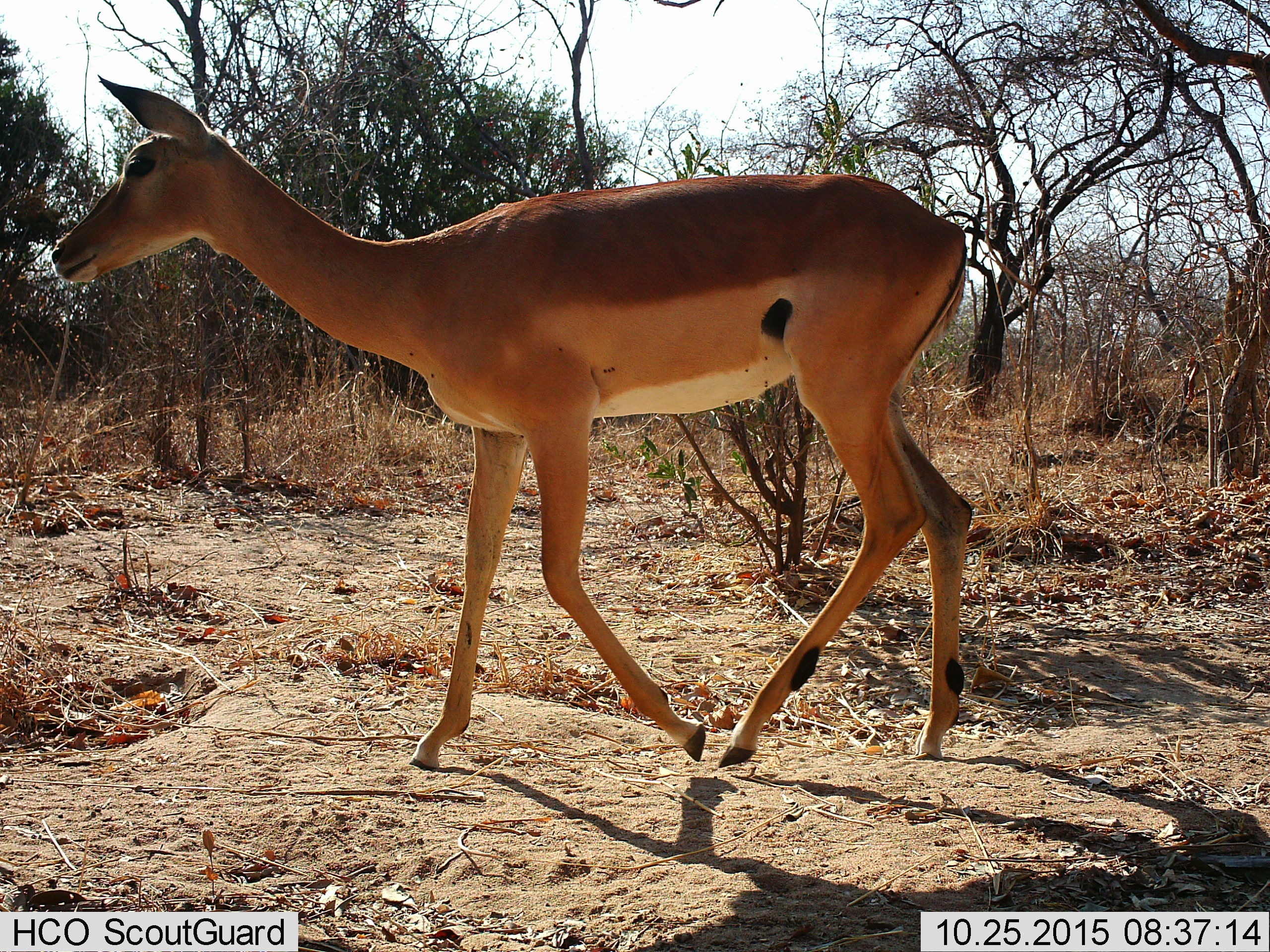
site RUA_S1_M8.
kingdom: Animalia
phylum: Chordata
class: Mammalia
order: Artiodactyla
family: Bovidae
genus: Aepyceros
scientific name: Aepyceros melampus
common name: impala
Impala (Aepyceros melampus), count 1. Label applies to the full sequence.